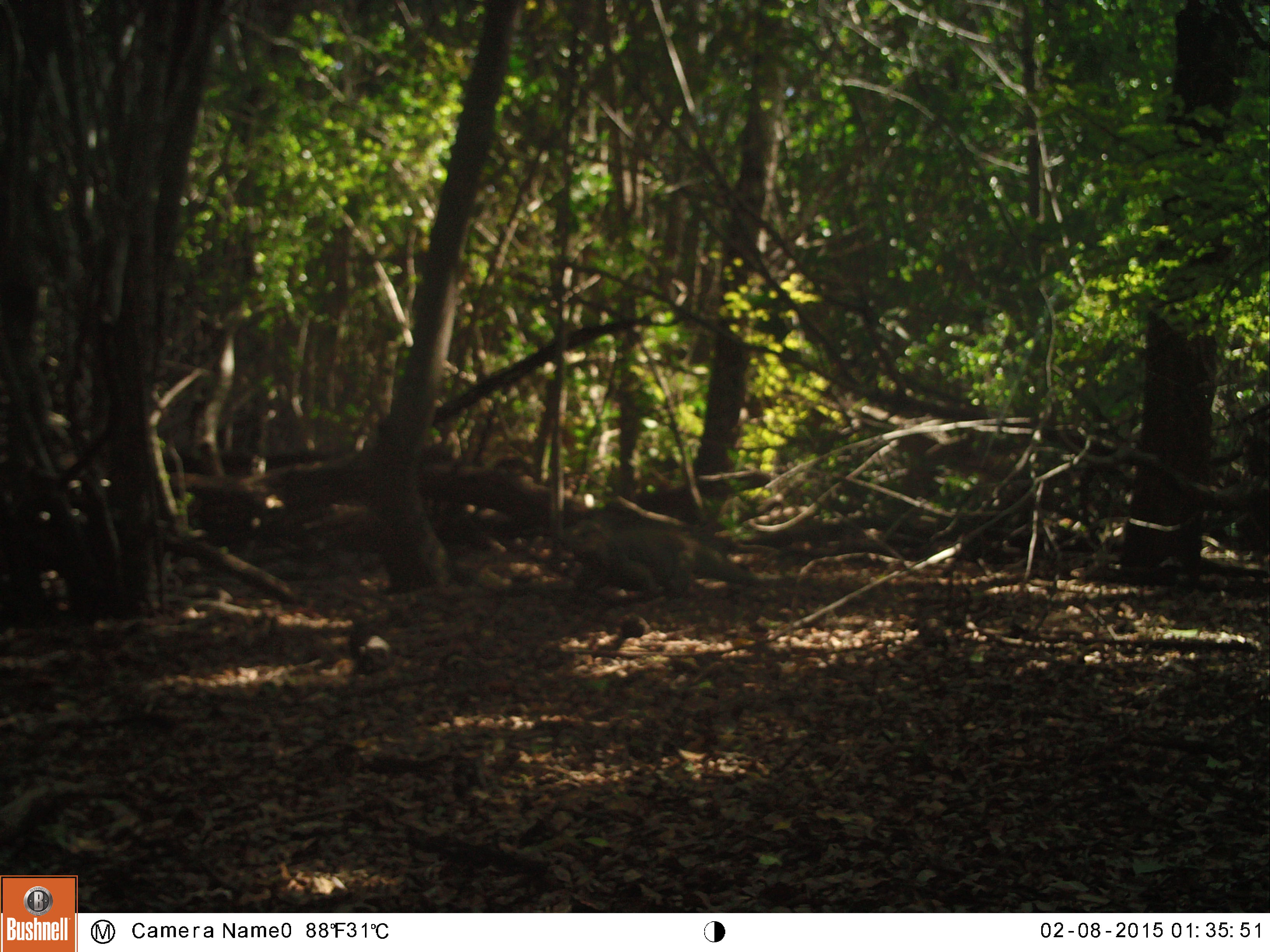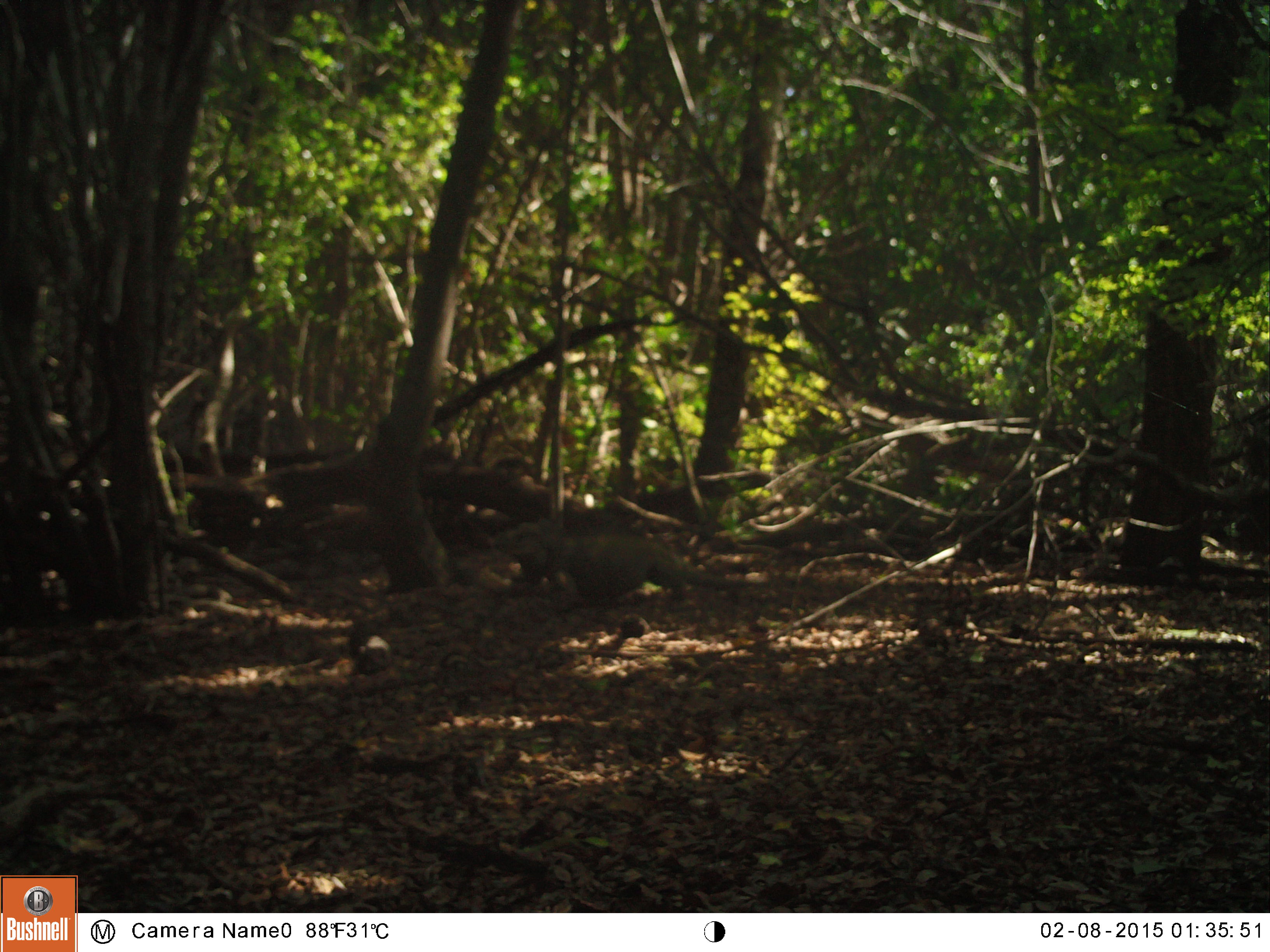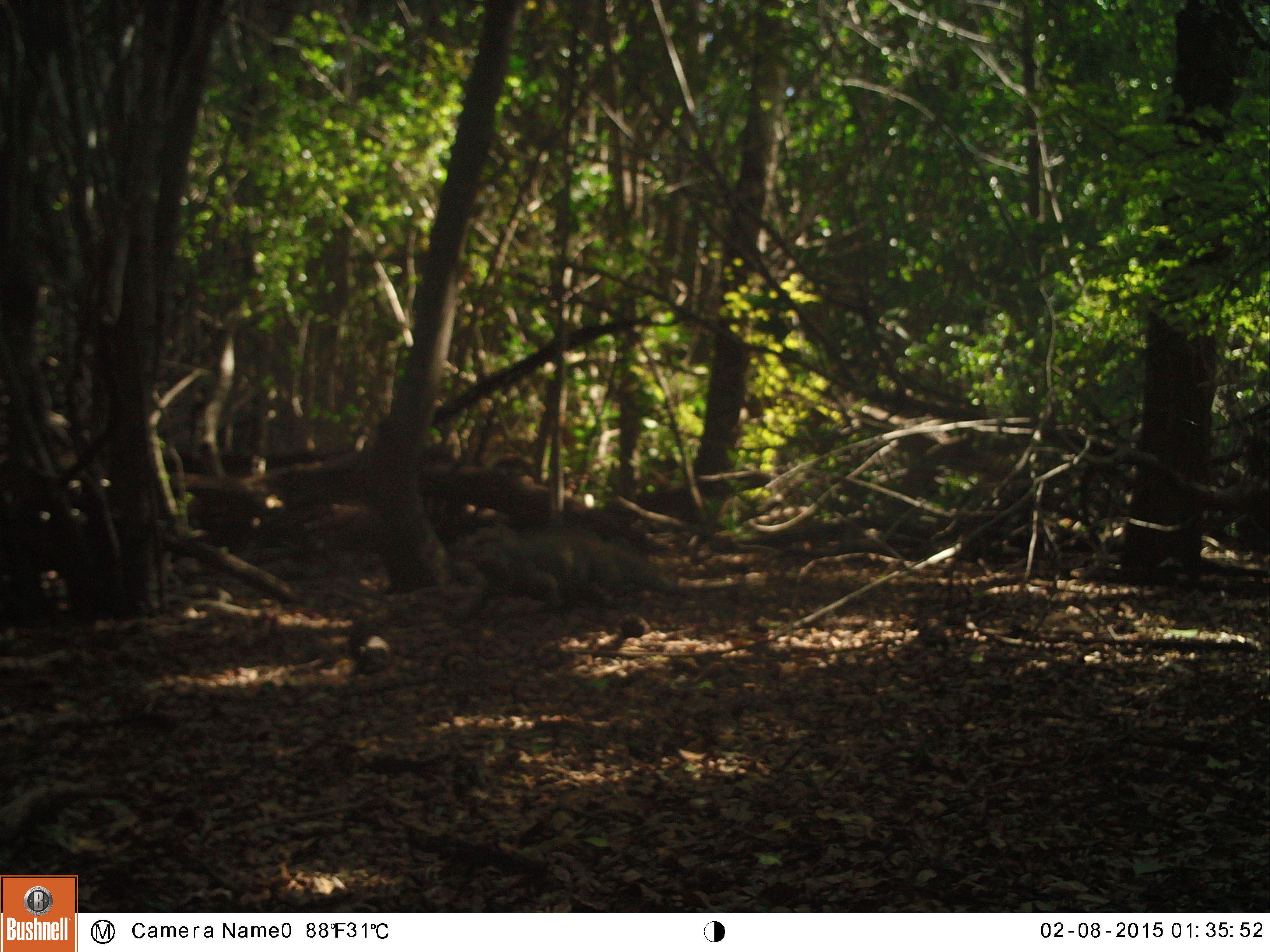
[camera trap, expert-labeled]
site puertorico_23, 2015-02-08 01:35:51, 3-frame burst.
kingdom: Animalia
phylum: Chordata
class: Reptilia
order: Squamata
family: Iguanidae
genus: Iguana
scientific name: Iguana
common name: typical iguanas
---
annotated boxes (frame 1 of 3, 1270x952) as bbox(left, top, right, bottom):
iguana: bbox(556, 513, 760, 606)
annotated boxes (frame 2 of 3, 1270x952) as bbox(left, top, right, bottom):
iguana: bbox(498, 521, 691, 611)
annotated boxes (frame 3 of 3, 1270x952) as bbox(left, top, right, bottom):
iguana: bbox(447, 522, 679, 622)